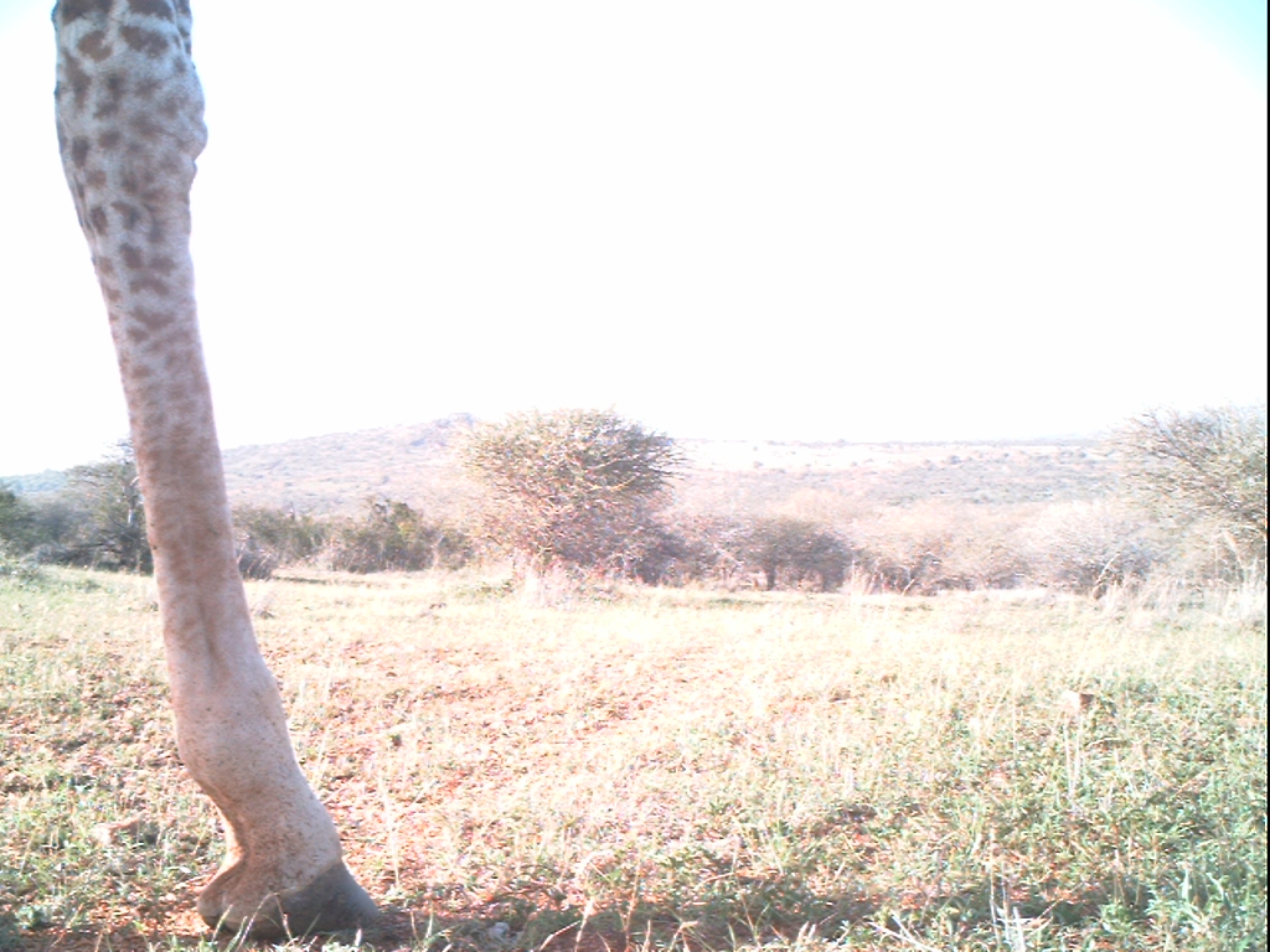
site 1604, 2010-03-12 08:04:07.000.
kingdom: Animalia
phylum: Chordata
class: Mammalia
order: Artiodactyla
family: Giraffidae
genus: Giraffa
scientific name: Giraffa camelopardalis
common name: giraffe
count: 1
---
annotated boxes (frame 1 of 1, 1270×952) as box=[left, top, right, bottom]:
giraffa camelopardalis: box=[49, 0, 383, 935]